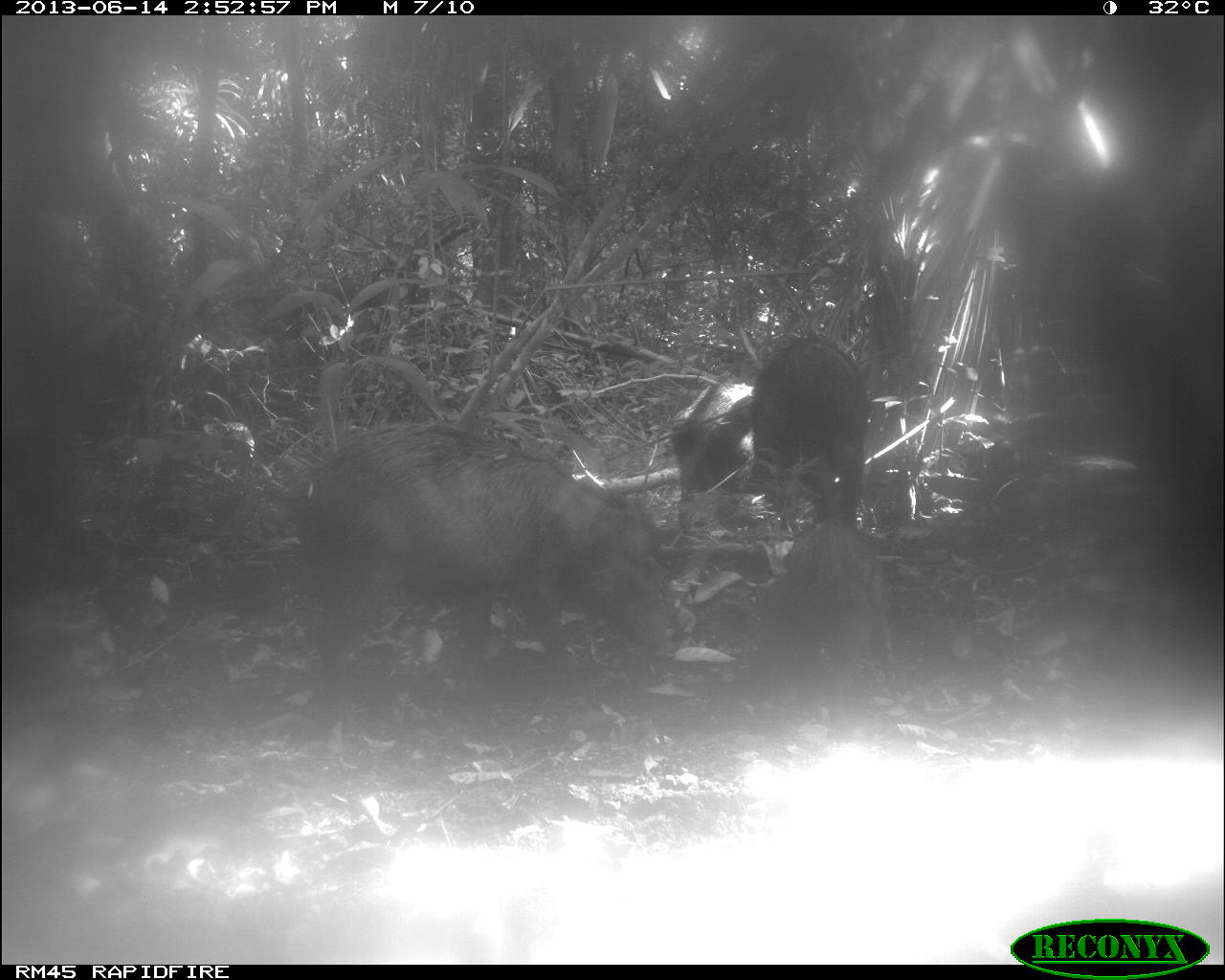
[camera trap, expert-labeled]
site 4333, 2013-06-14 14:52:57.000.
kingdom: Animalia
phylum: Chordata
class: Mammalia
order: Artiodactyla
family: Tayassuidae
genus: Tayassu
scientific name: Tayassu pecari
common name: white-lipped peccary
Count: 3.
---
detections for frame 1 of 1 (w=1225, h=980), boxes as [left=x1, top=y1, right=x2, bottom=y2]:
tayassu pecari: [left=292, top=412, right=671, bottom=732]; [left=769, top=520, right=907, bottom=742]; [left=743, top=323, right=868, bottom=524]; [left=668, top=366, right=746, bottom=489]